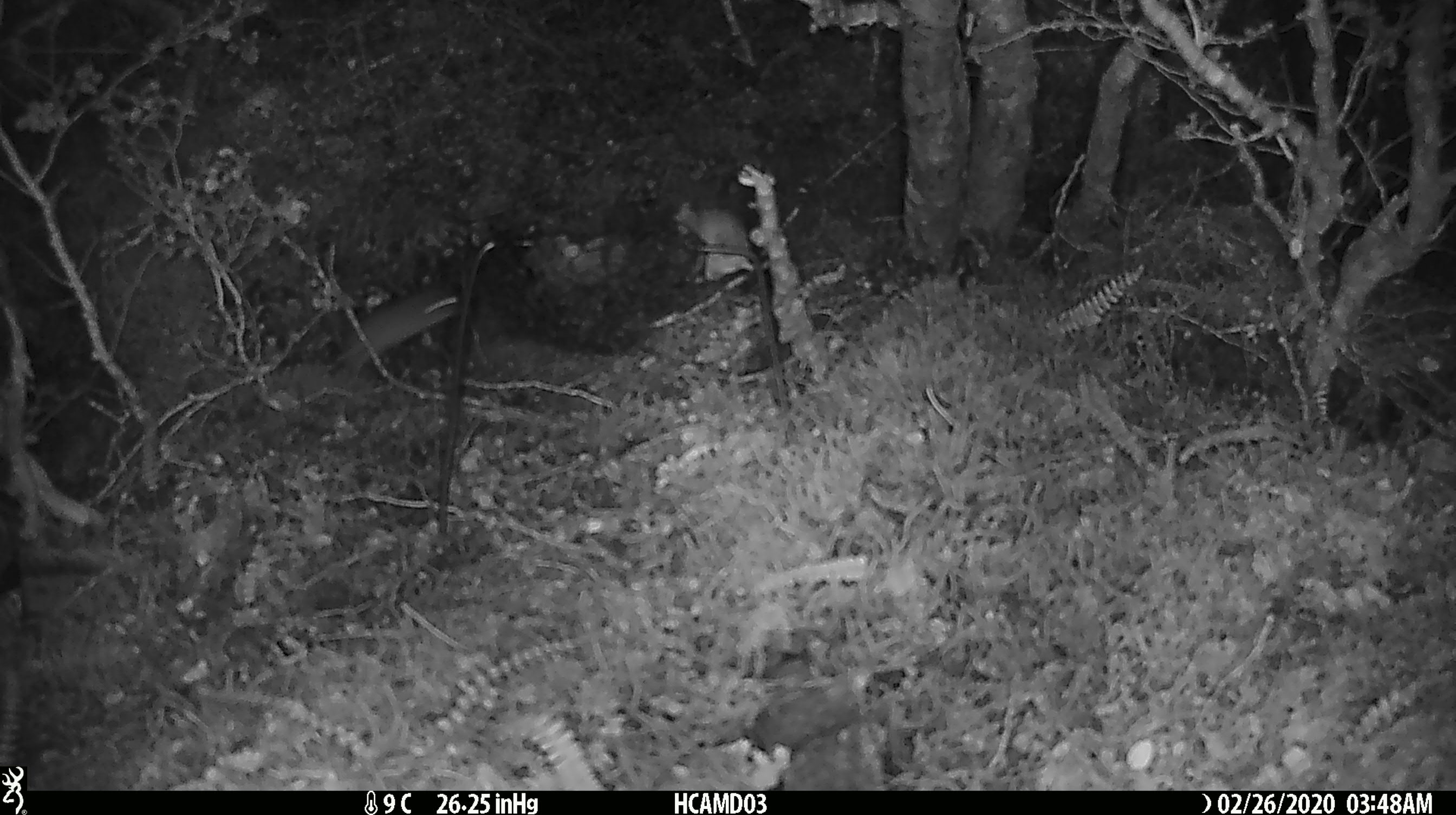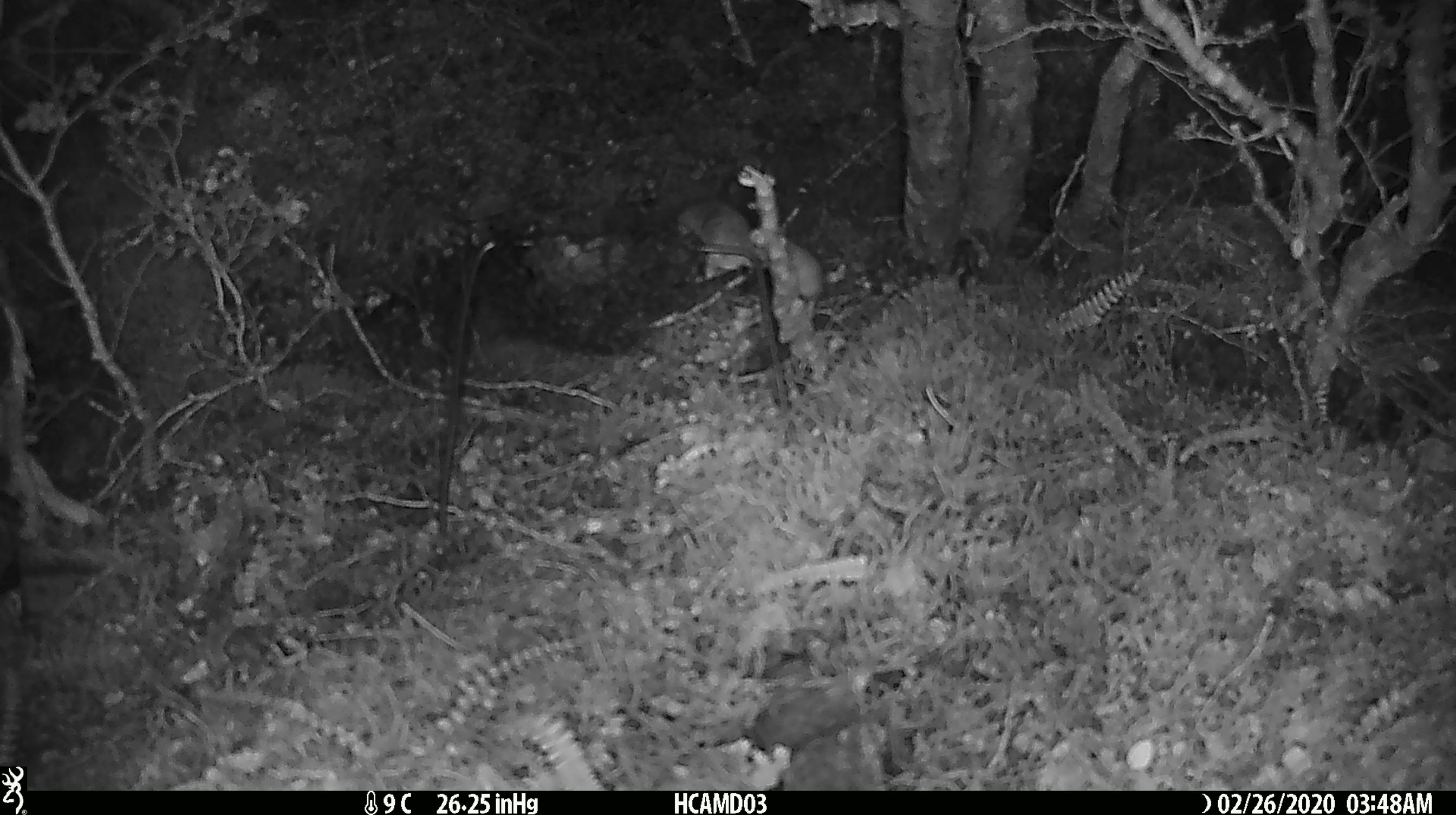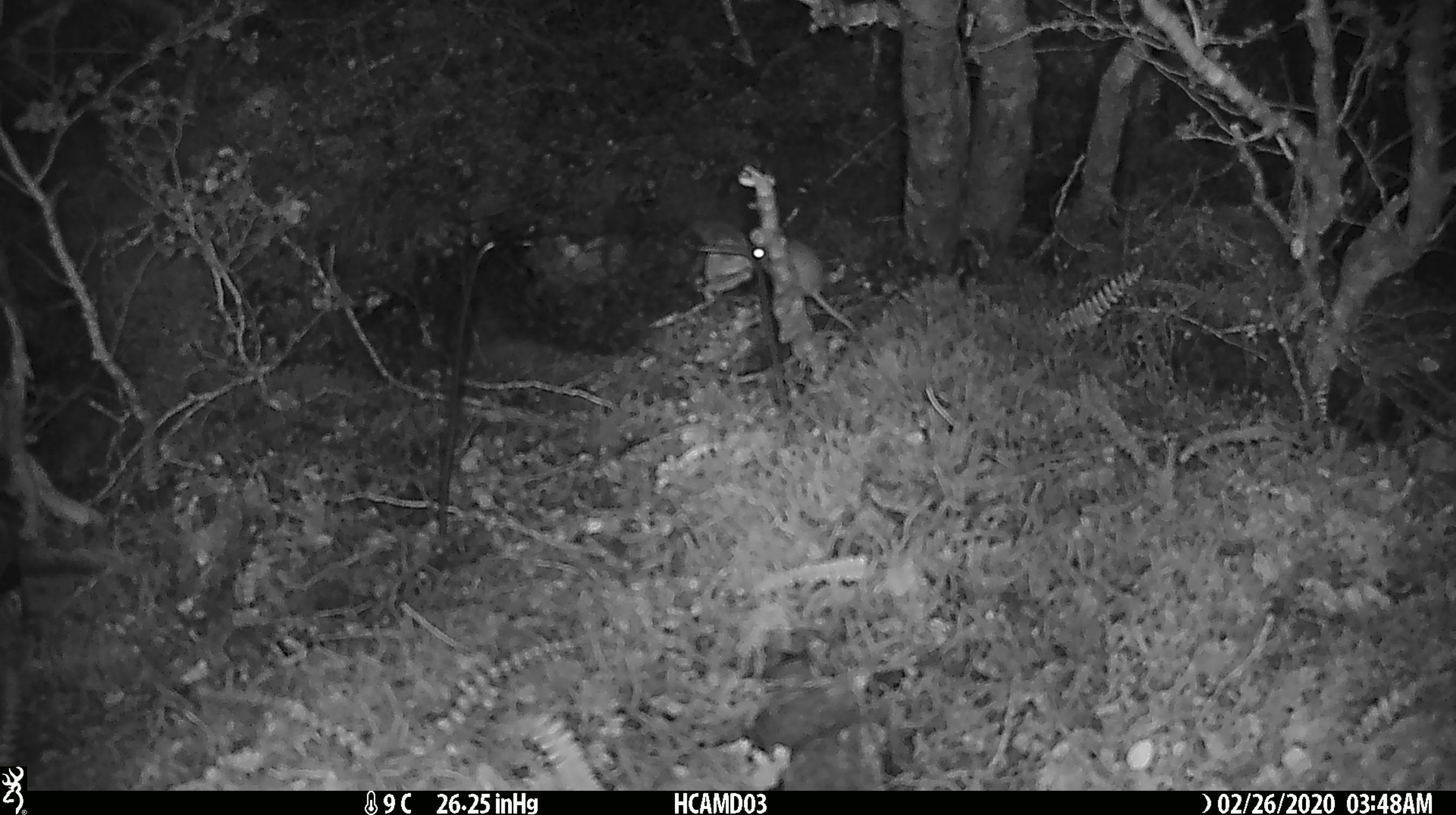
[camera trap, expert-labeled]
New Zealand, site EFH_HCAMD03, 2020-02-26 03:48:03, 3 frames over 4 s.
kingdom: Animalia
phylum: Chordata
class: Mammalia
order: Rodentia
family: Muridae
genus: Mus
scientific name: Mus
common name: mouse